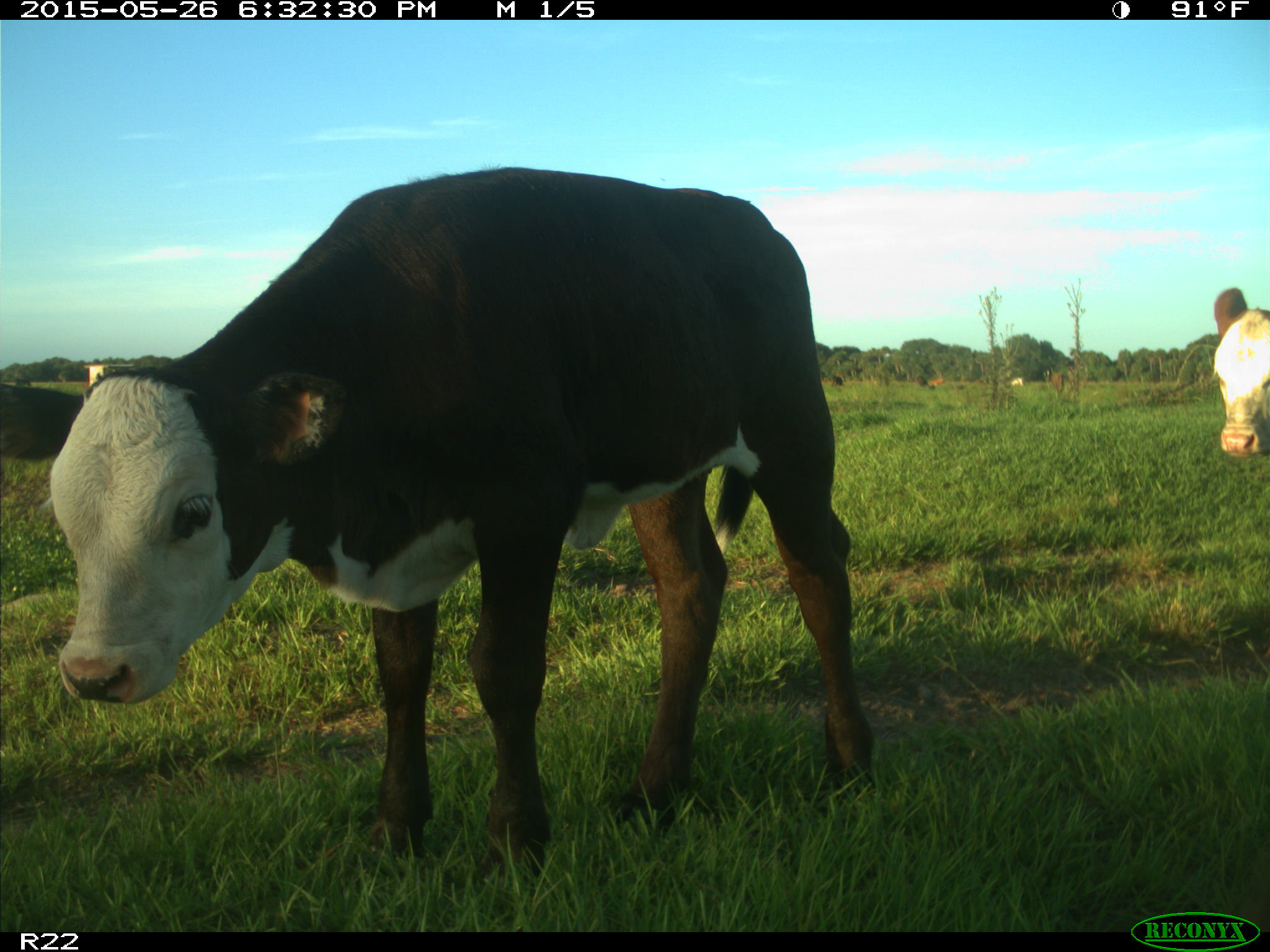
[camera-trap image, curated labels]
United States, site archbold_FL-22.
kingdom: Animalia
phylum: Chordata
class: Mammalia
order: Artiodactyla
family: Bovidae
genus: Bos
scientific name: Bos taurus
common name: domestic cow